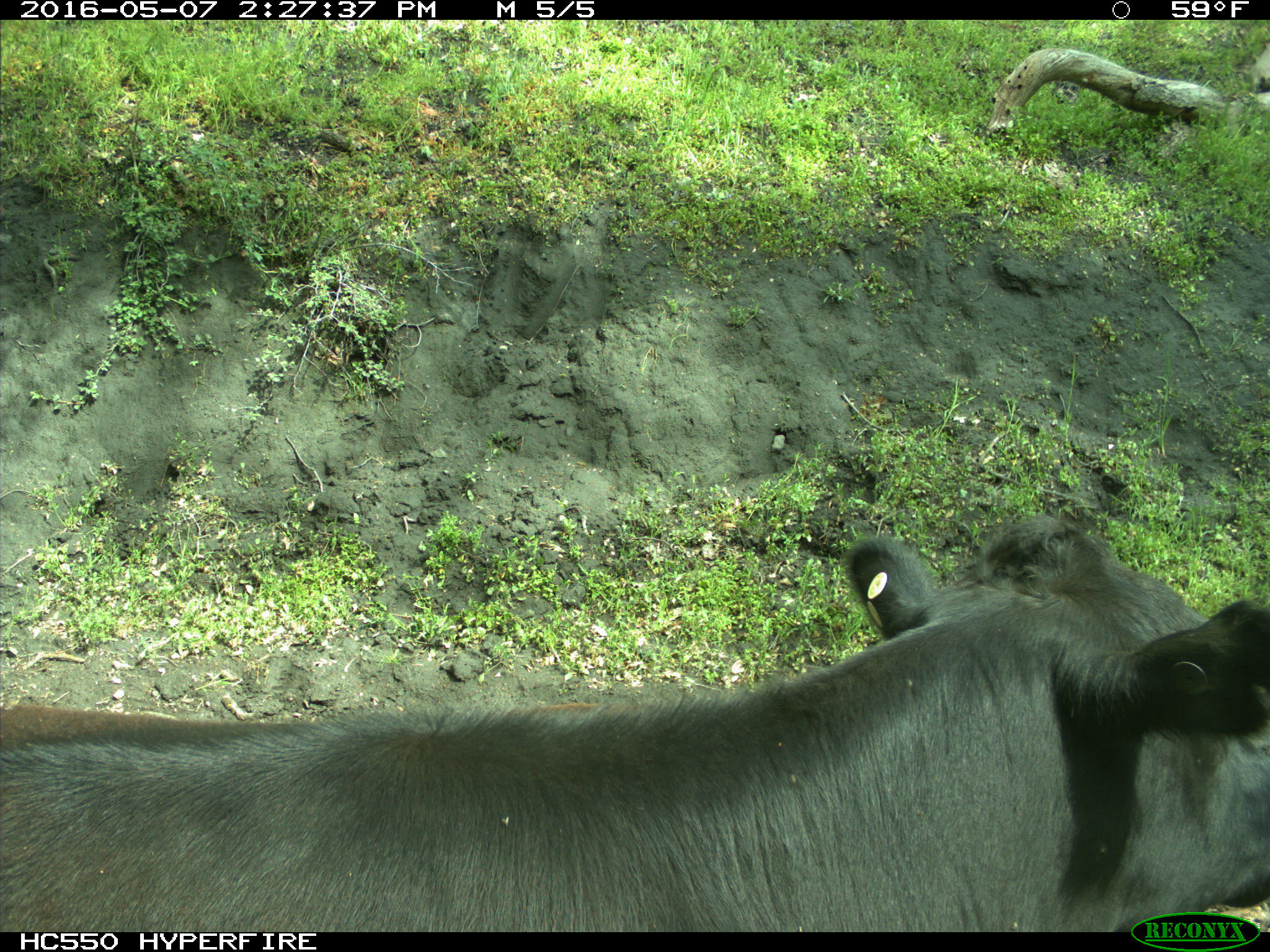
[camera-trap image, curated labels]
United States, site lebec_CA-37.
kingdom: Animalia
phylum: Chordata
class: Mammalia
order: Artiodactyla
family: Bovidae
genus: Bos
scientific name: Bos taurus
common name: domestic cow